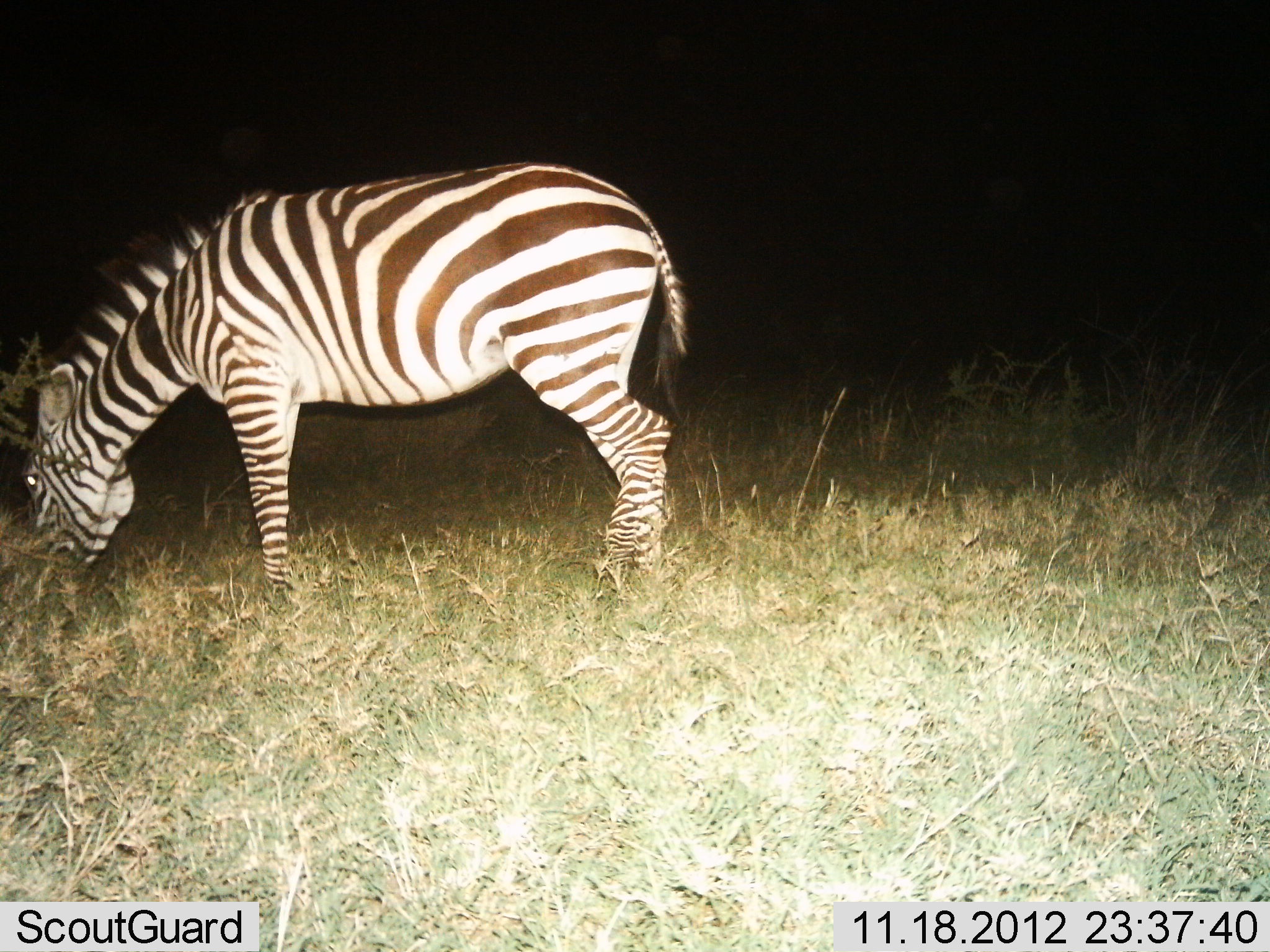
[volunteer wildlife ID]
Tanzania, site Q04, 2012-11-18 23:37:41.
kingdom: Animalia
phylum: Chordata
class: Mammalia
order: Perissodactyla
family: Equidae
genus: Equus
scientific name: Equus quagga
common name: plains zebra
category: zebra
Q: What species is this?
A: Zebra (plains zebra) (Equus quagga).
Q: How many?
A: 1.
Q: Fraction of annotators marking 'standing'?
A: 40%.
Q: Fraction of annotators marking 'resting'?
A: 0%.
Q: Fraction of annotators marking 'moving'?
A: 0%.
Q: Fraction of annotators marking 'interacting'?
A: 0%.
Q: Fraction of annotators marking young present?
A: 0%.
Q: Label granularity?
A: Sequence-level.